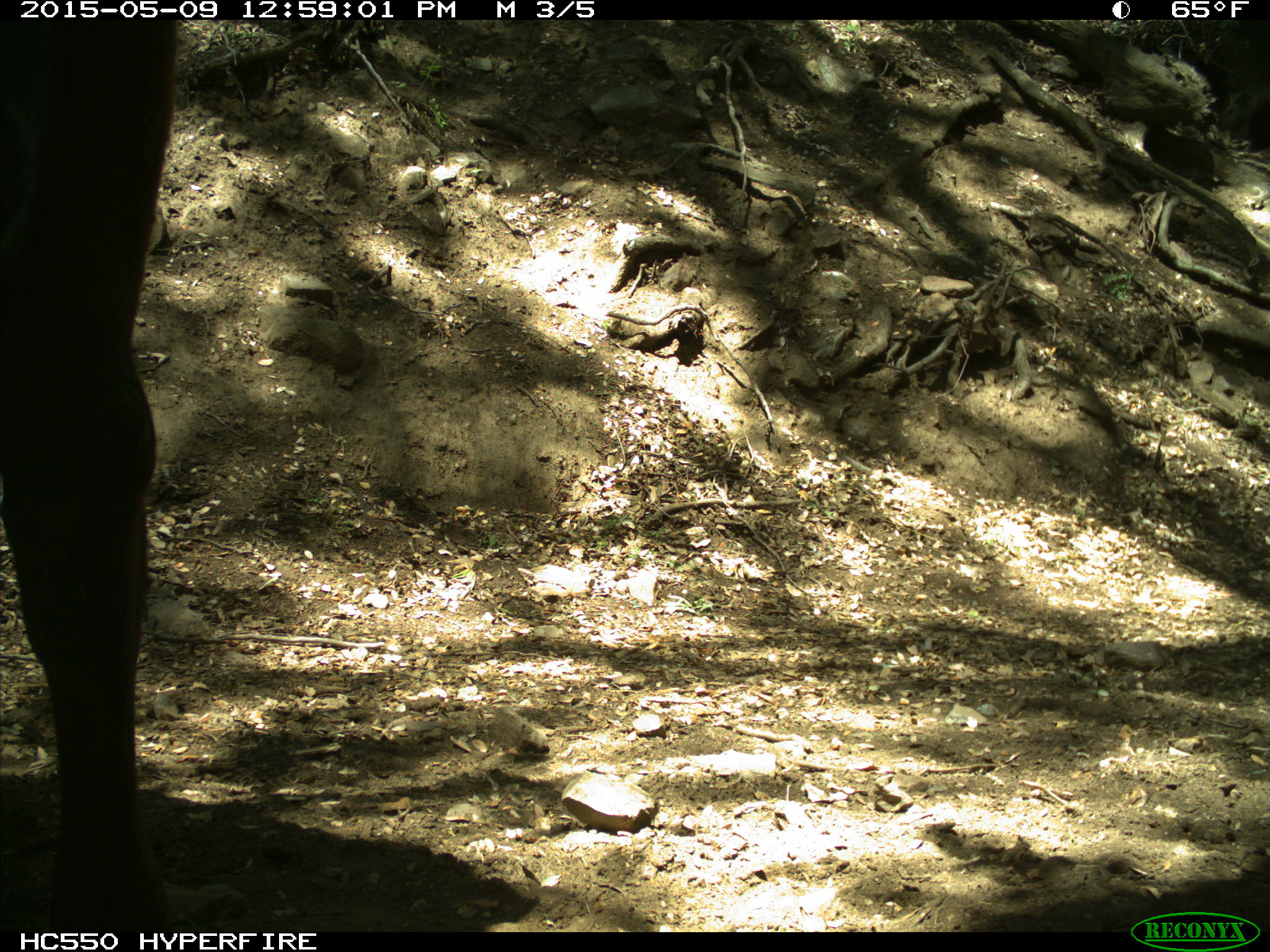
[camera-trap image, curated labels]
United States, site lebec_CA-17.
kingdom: Animalia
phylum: Chordata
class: Mammalia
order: Artiodactyla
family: Bovidae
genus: Bos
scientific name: Bos taurus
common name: domestic cow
Bos taurus (domestic cow).